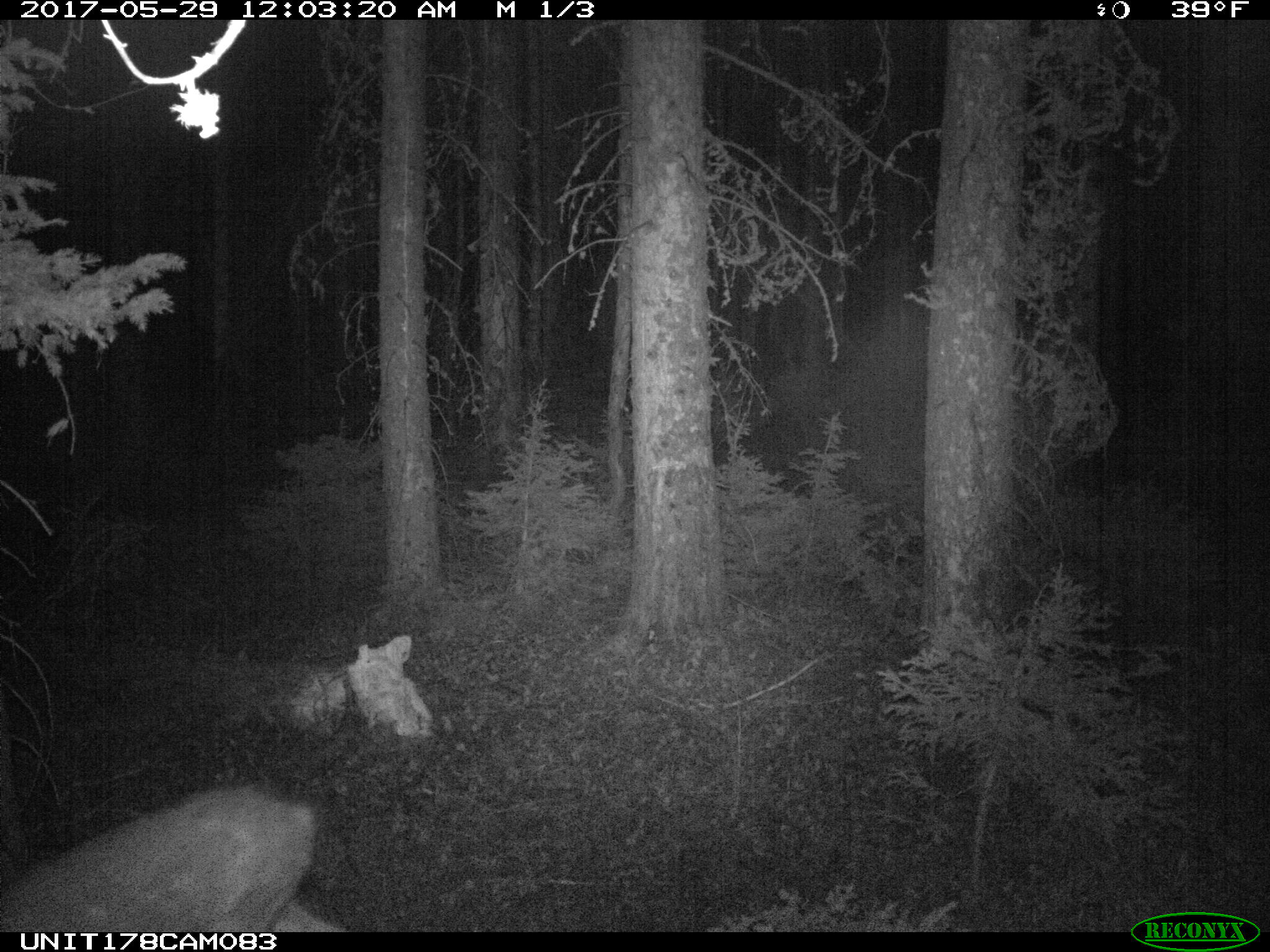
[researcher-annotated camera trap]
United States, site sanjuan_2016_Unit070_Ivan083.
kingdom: Animalia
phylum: Chordata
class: Mammalia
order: Artiodactyla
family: Cervidae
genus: Odocoileus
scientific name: Odocoileus hemionus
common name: mule deer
Odocoileus hemionus (mule deer).